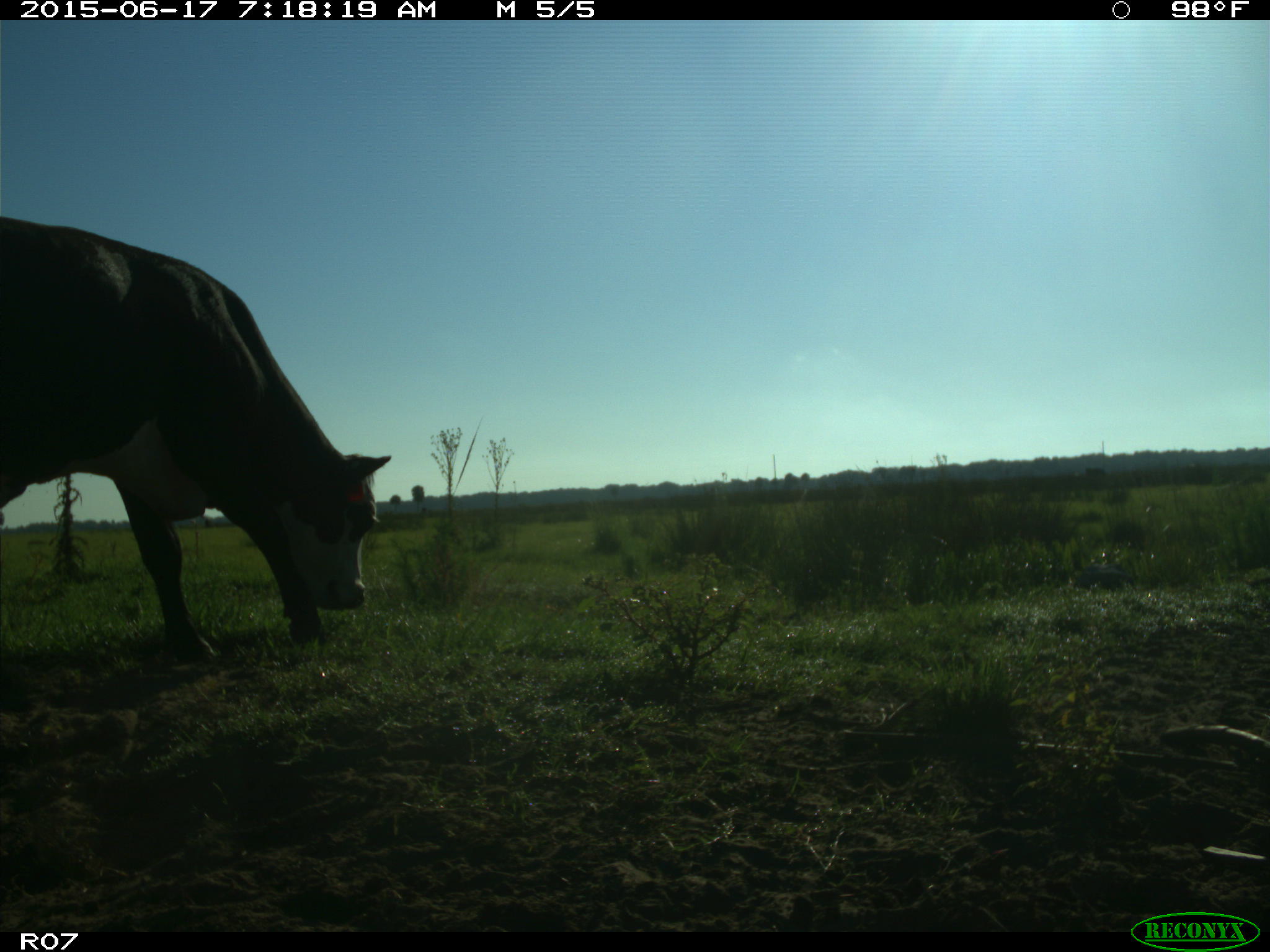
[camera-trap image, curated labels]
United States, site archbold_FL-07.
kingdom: Animalia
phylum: Chordata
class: Mammalia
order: Artiodactyla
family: Bovidae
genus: Bos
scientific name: Bos taurus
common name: domestic cow